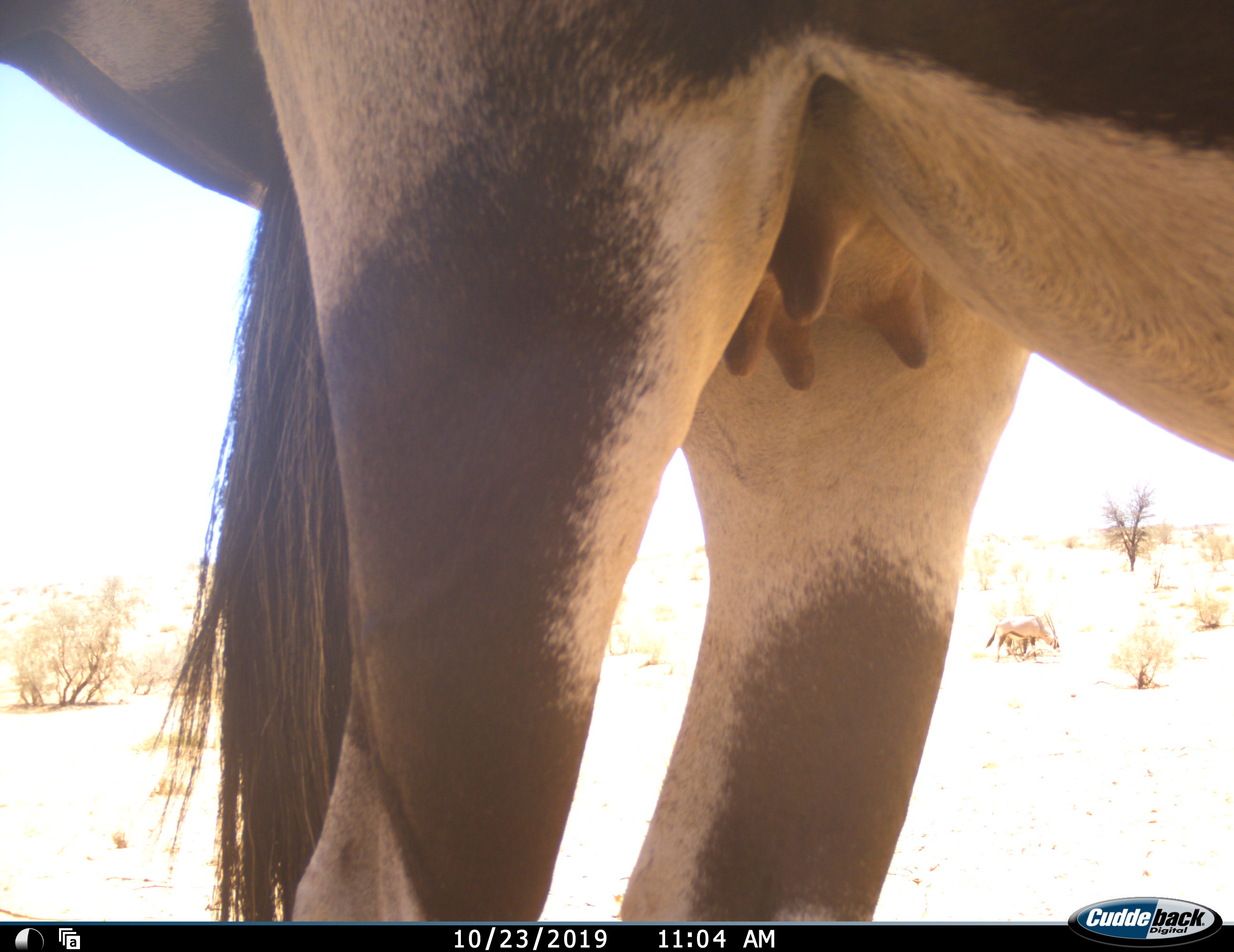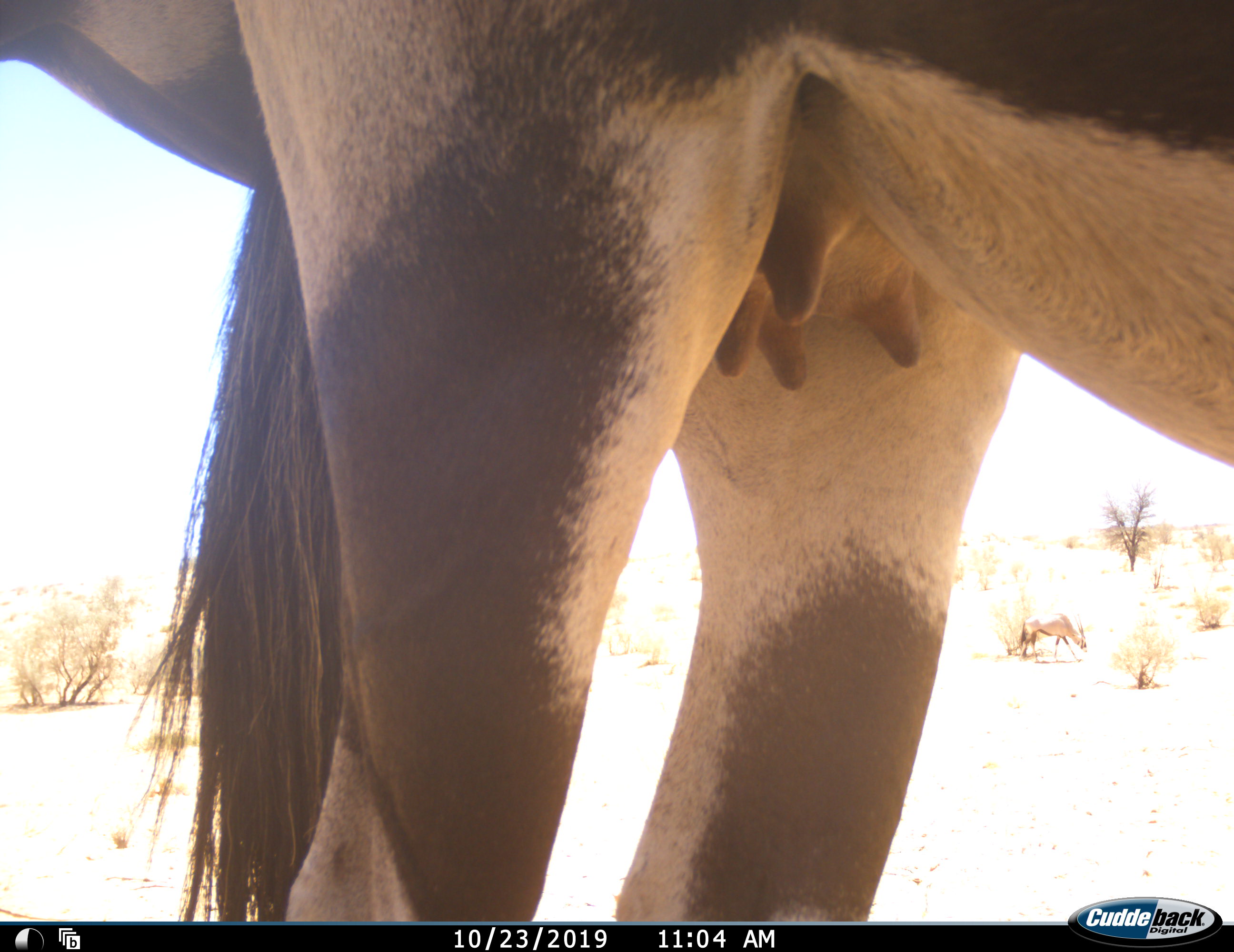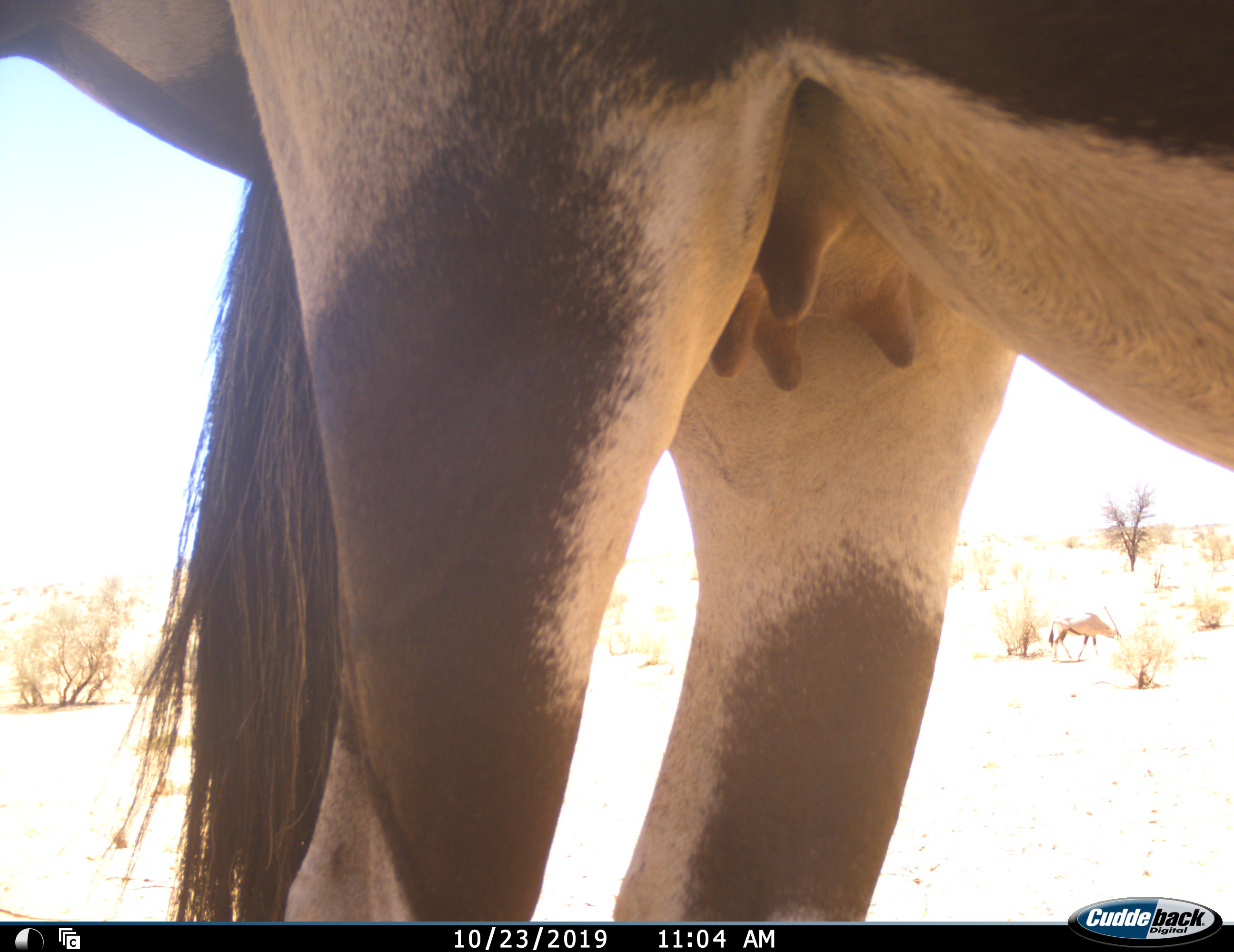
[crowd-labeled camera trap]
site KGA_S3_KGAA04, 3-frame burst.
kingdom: Animalia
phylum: Chordata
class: Mammalia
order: Artiodactyla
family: Bovidae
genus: Oryx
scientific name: Oryx gazella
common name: gemsbok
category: oryx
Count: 2.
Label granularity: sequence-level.